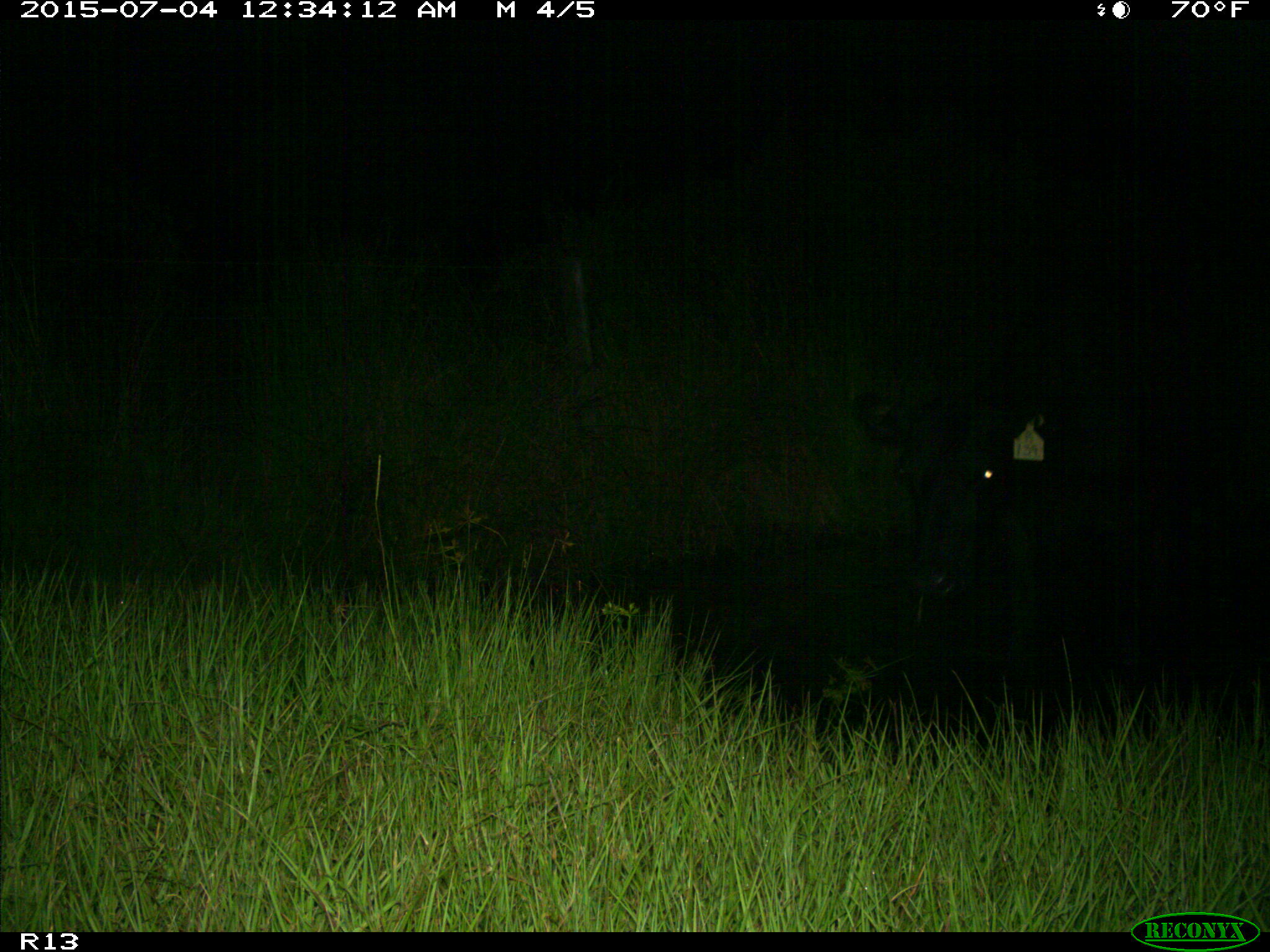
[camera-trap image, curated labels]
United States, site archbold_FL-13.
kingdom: Animalia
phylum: Chordata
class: Mammalia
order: Artiodactyla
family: Bovidae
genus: Bos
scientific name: Bos taurus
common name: domestic cow